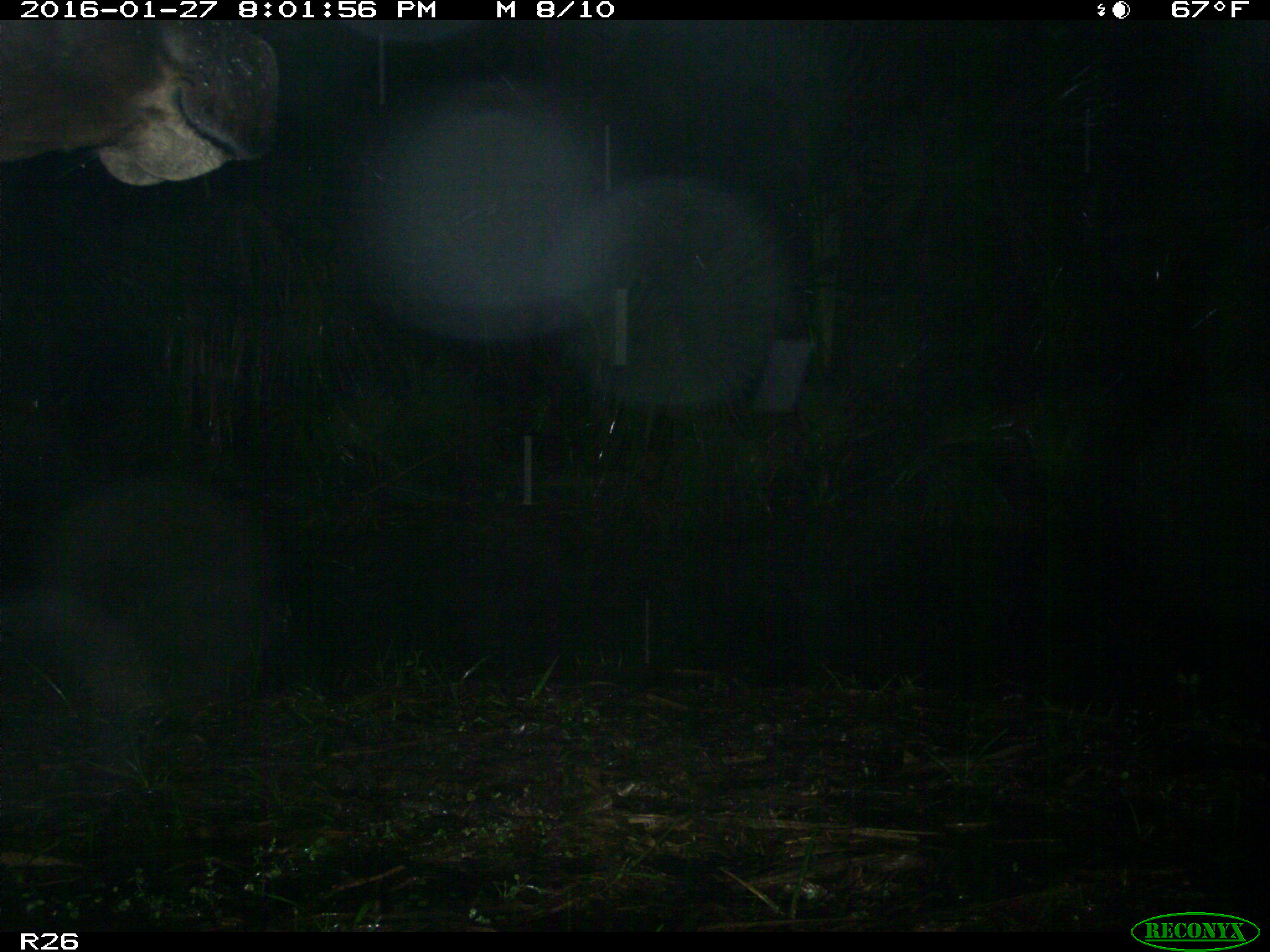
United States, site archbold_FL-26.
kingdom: Animalia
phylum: Chordata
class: Mammalia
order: Artiodactyla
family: Bovidae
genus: Bos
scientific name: Bos taurus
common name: domestic cow